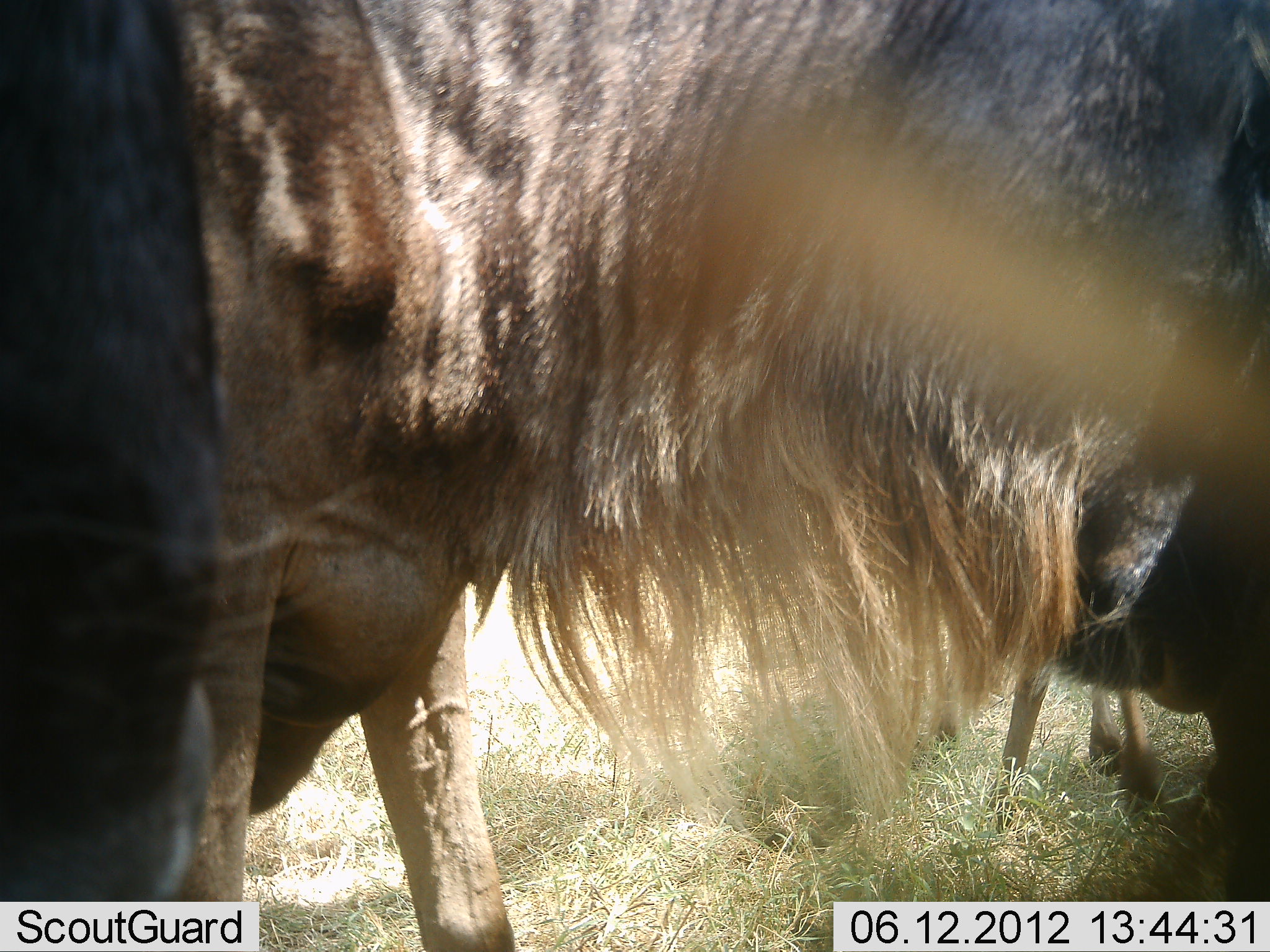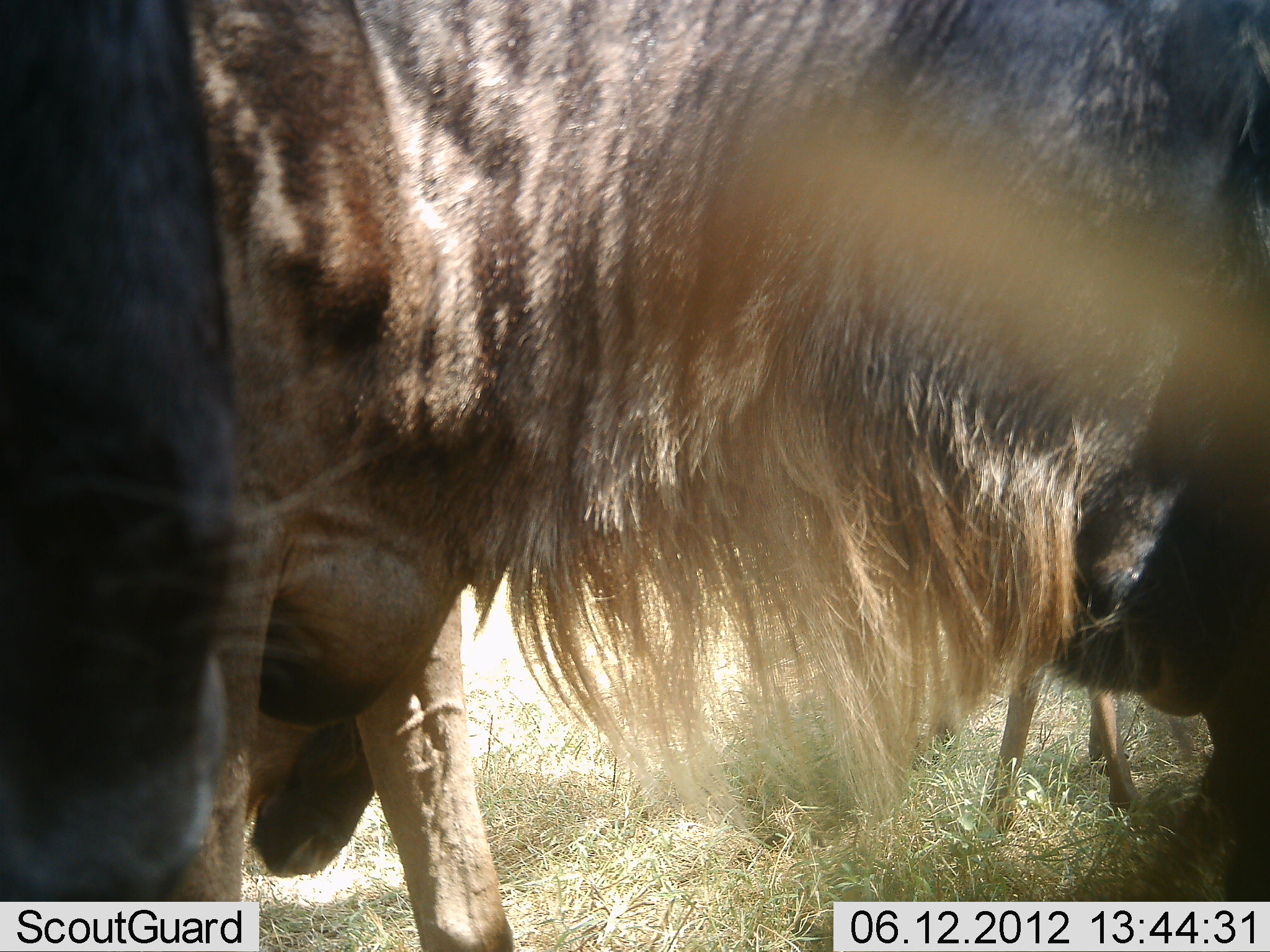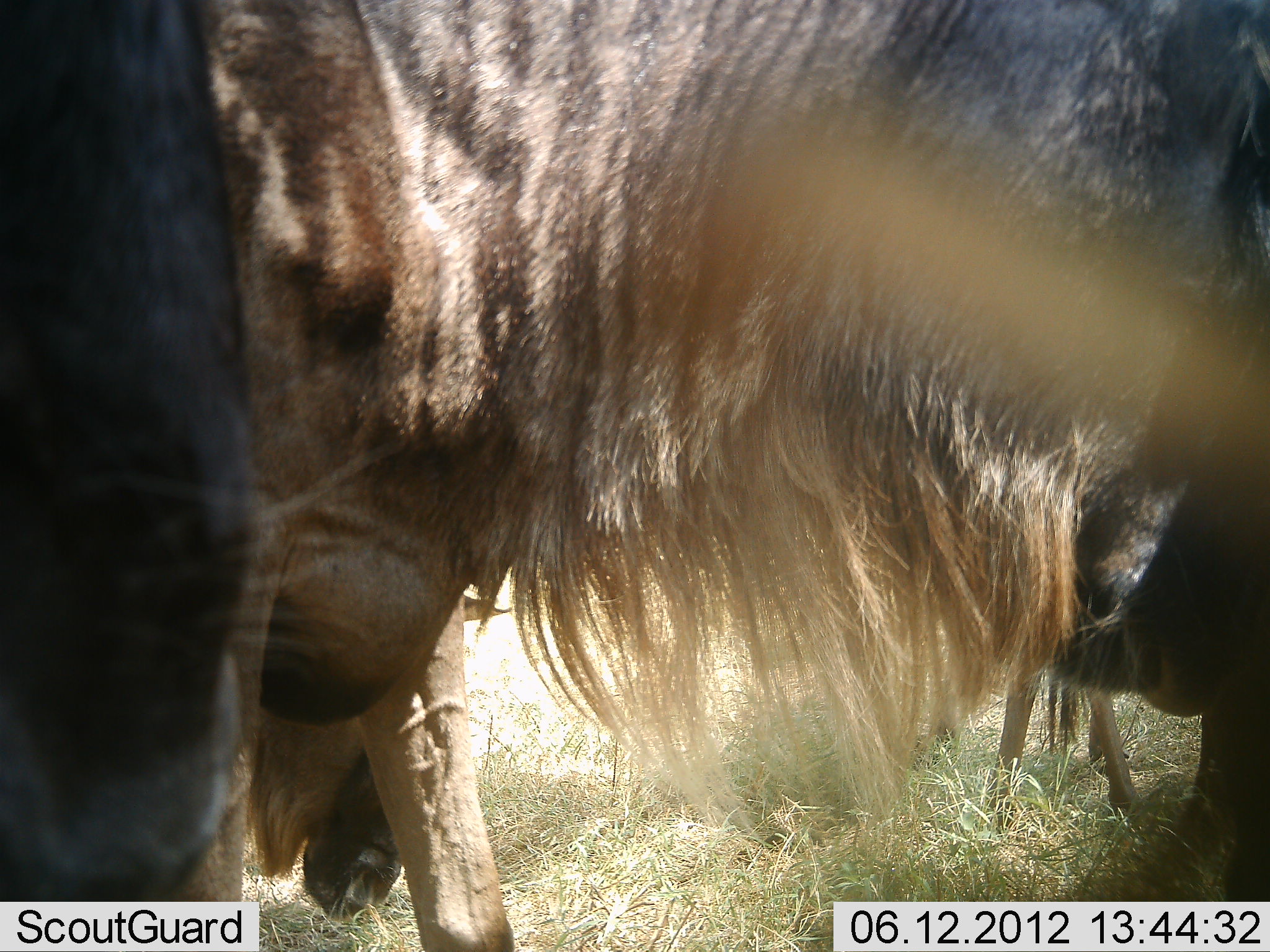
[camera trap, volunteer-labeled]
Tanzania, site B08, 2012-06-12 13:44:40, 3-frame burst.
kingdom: Animalia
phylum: Chordata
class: Mammalia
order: Artiodactyla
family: Bovidae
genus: Connochaetes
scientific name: Connochaetes taurinus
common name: blue wildebeest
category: wildebeest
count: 3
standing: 80%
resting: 0%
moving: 0%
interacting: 0%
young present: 0%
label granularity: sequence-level